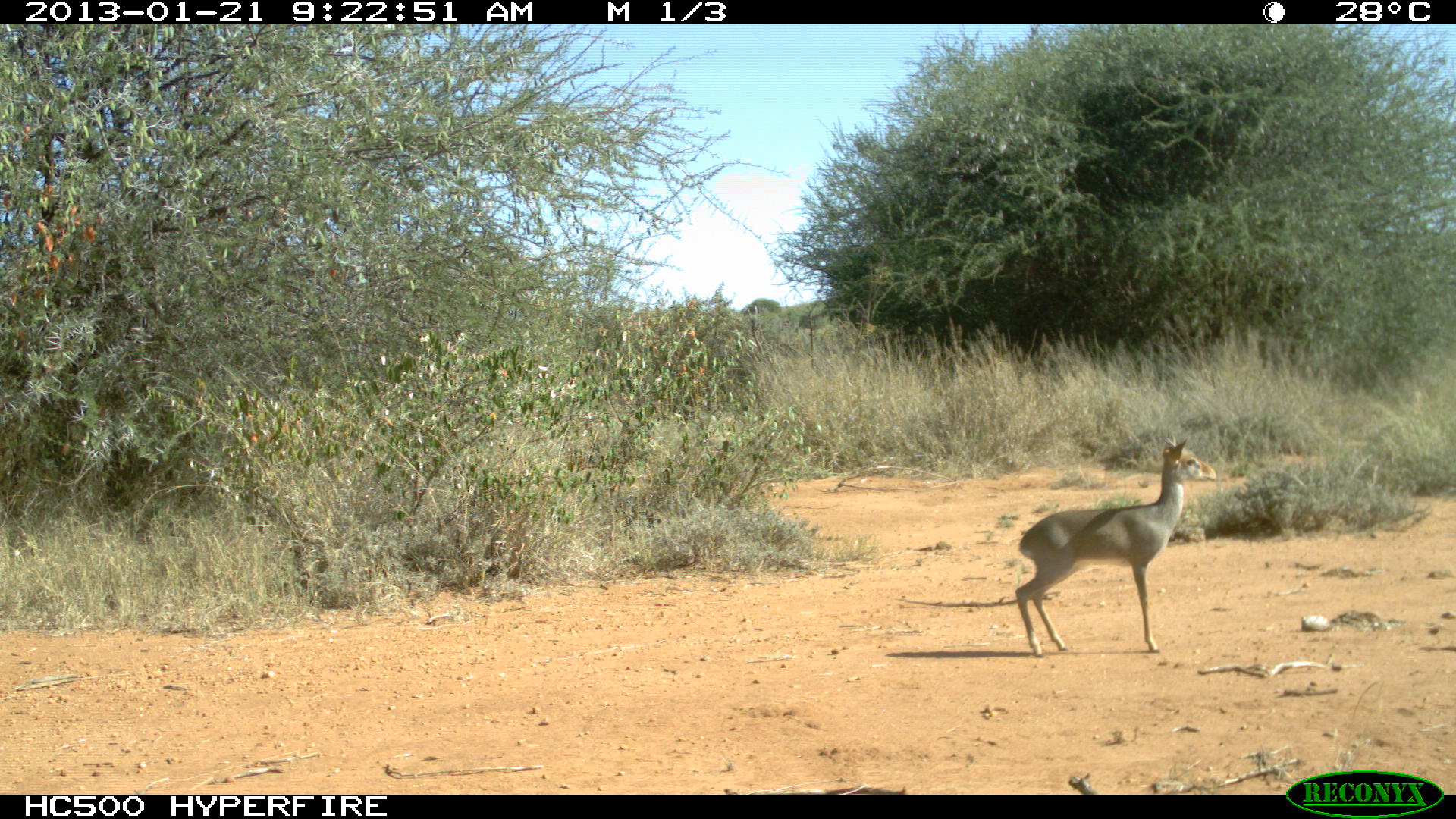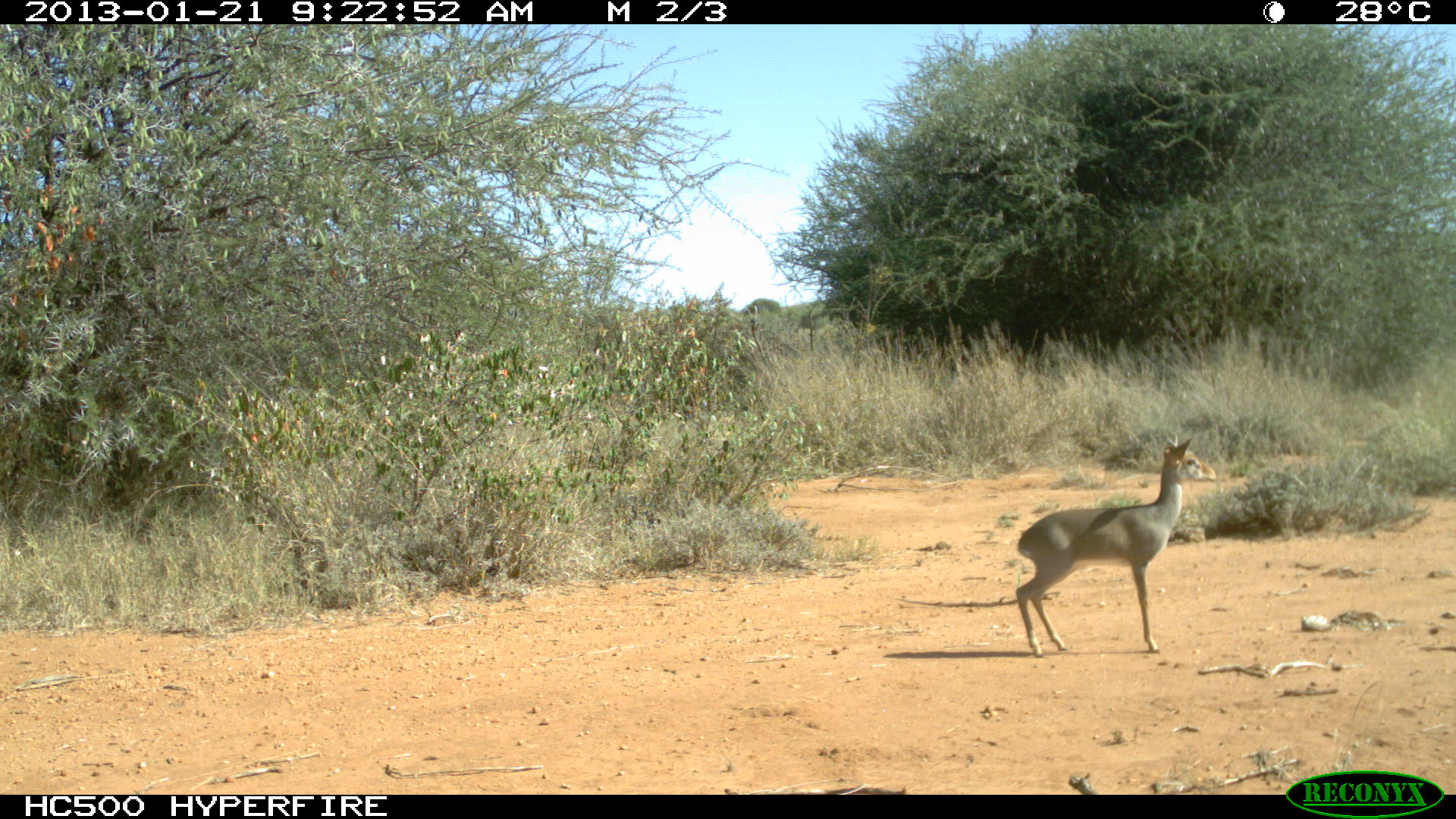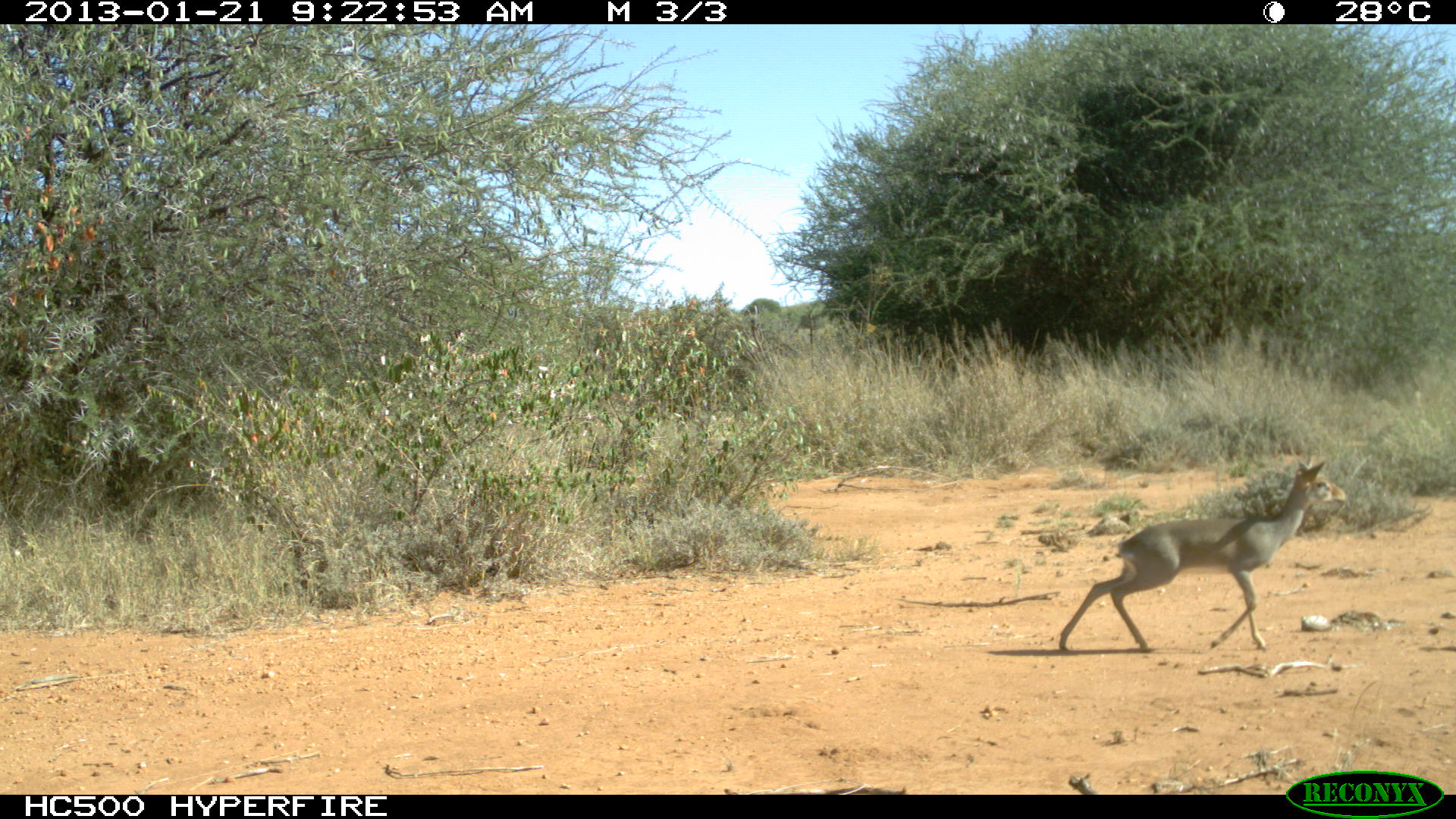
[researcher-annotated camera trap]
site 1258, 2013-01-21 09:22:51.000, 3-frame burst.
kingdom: Animalia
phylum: Chordata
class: Mammalia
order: Artiodactyla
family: Bovidae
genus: Madoqua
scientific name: Madoqua guentheri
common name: günther's dik-dik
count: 1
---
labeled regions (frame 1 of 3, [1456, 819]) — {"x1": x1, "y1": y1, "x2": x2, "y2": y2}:
madoqua guentheri: {"x1": 1014, "y1": 432, "x2": 1215, "y2": 656}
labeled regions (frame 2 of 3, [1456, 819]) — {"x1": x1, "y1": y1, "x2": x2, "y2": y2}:
madoqua guentheri: {"x1": 1015, "y1": 436, "x2": 1216, "y2": 655}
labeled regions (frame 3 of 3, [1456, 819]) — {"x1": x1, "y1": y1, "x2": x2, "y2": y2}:
madoqua guentheri: {"x1": 1058, "y1": 457, "x2": 1347, "y2": 652}